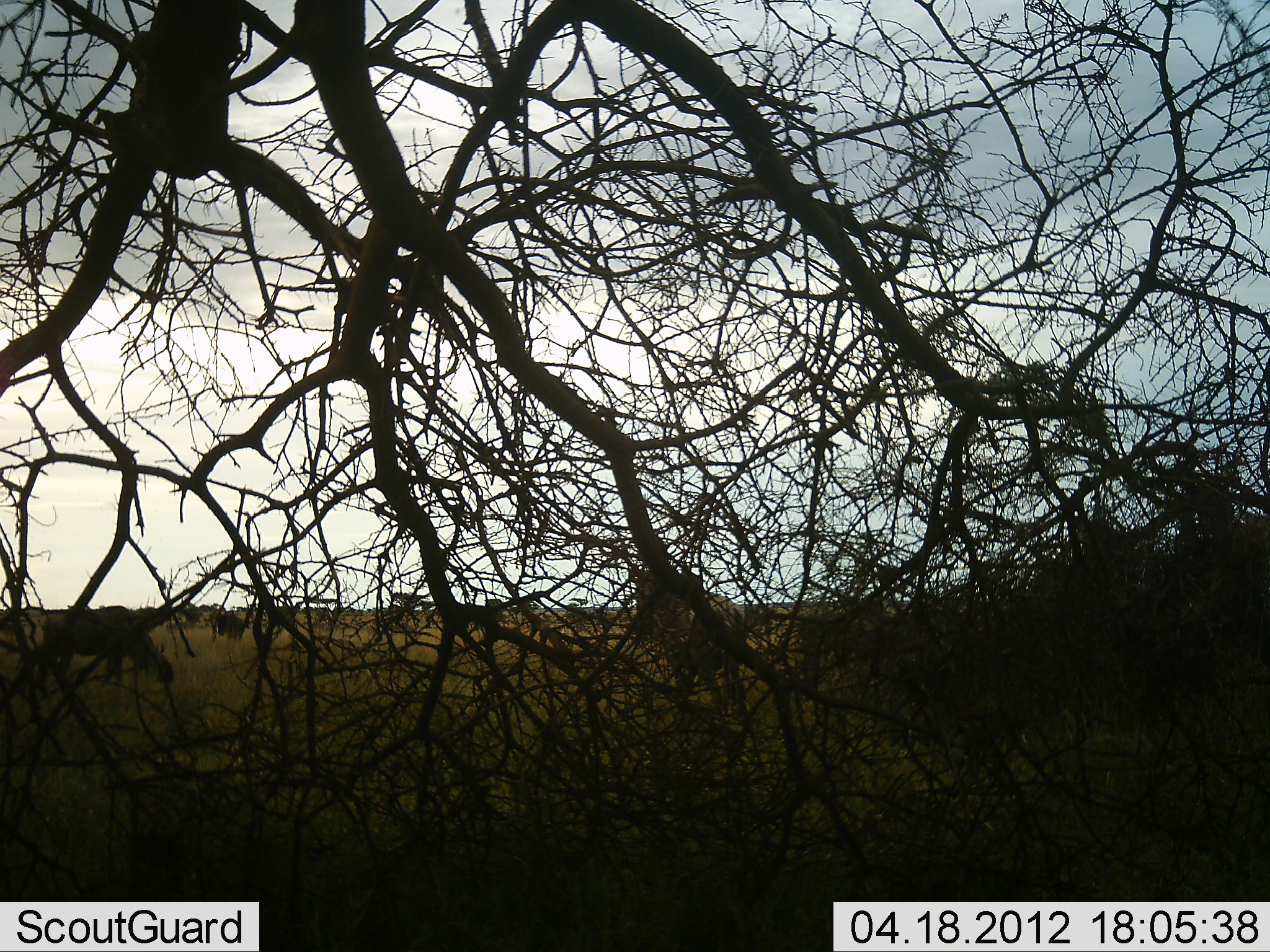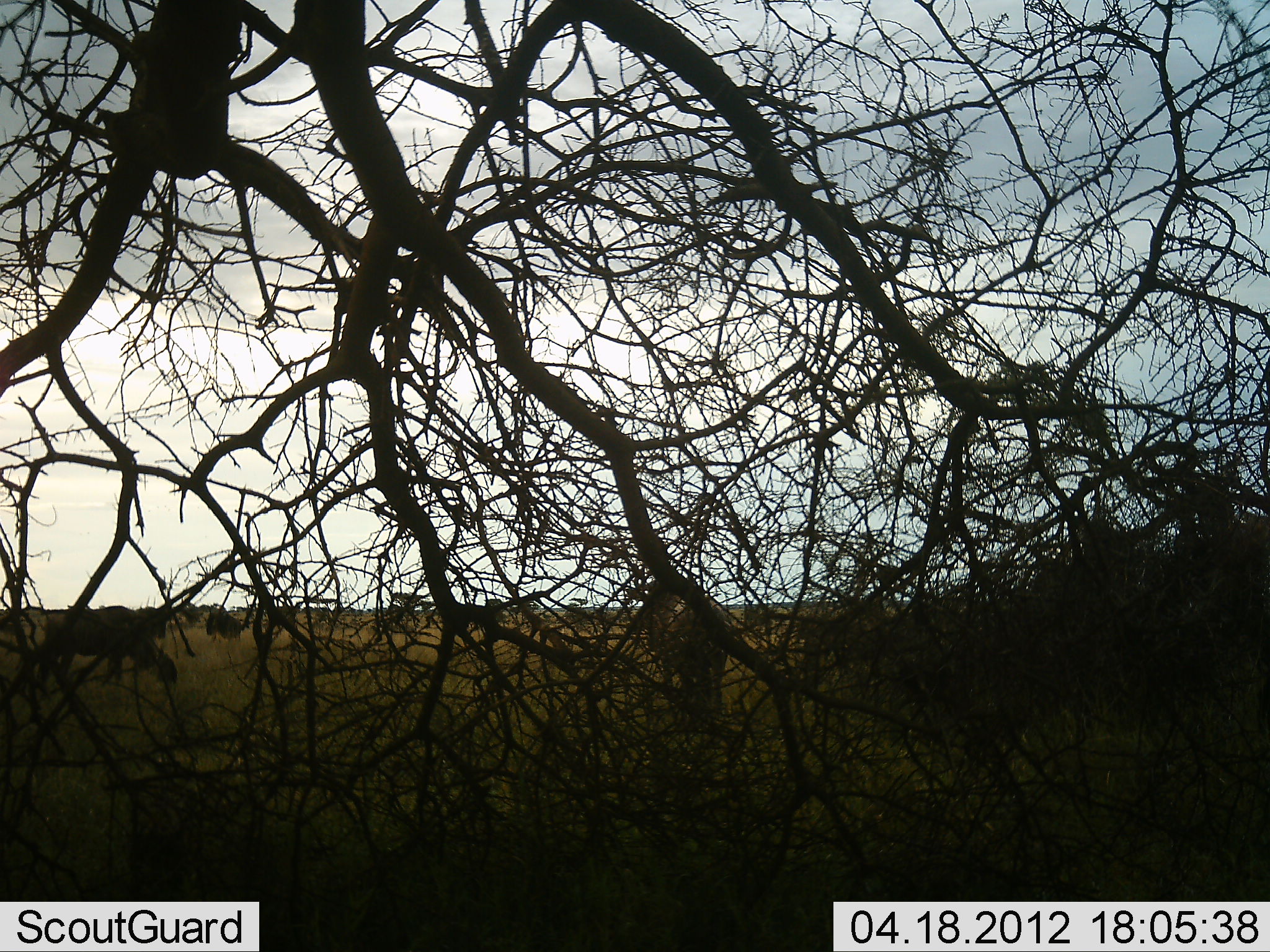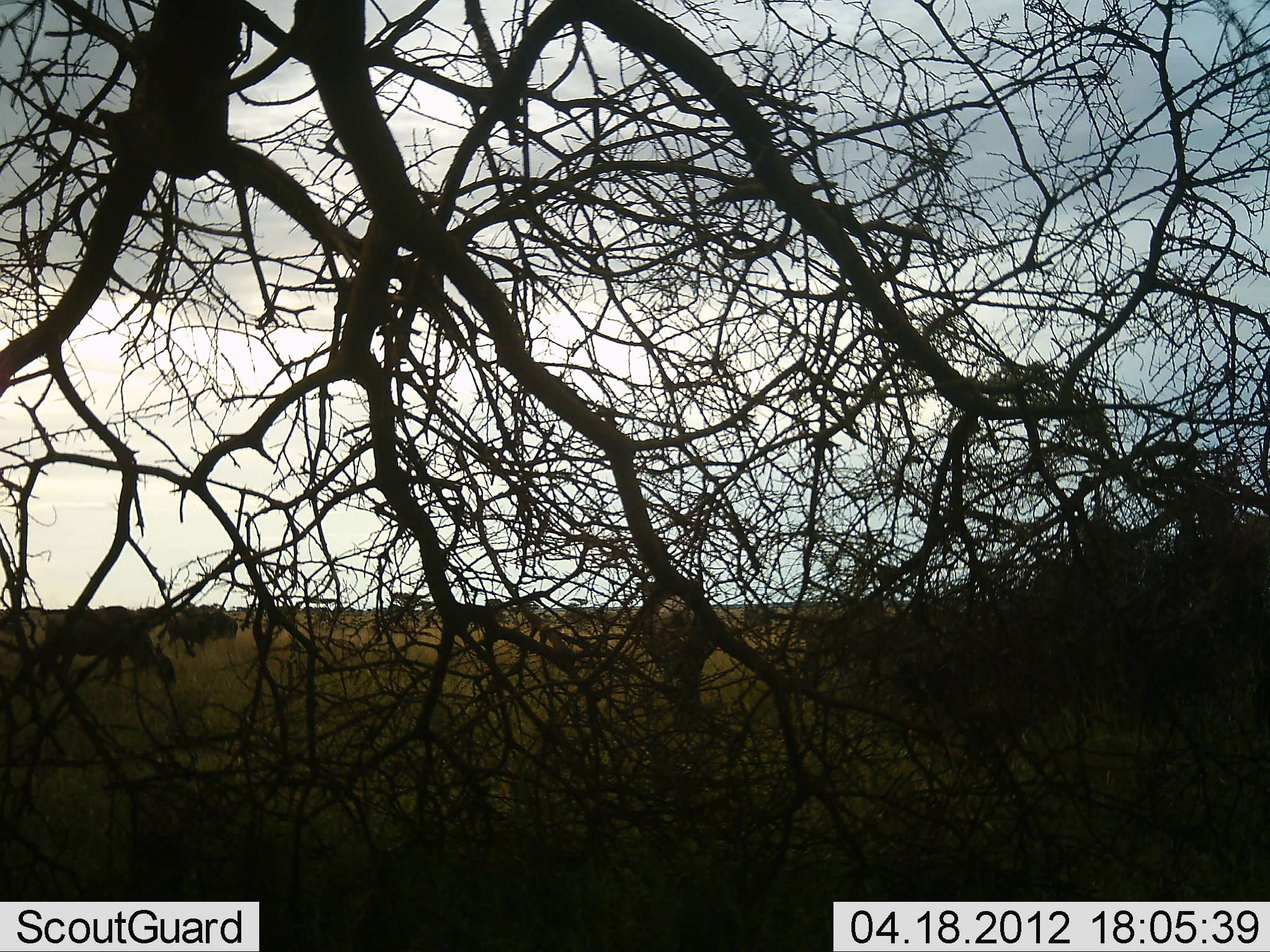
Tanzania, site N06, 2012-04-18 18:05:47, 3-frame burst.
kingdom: Animalia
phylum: Chordata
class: Mammalia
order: Artiodactyla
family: Bovidae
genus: Connochaetes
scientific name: Connochaetes taurinus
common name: blue wildebeest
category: wildebeest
Wildebeest (blue wildebeest) (Connochaetes taurinus), count 6. Behavior (volunteer vote fractions): standing 72%, resting 0%, moving 50%, interacting 6%. Young present (vote fraction): 0%. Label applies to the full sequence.